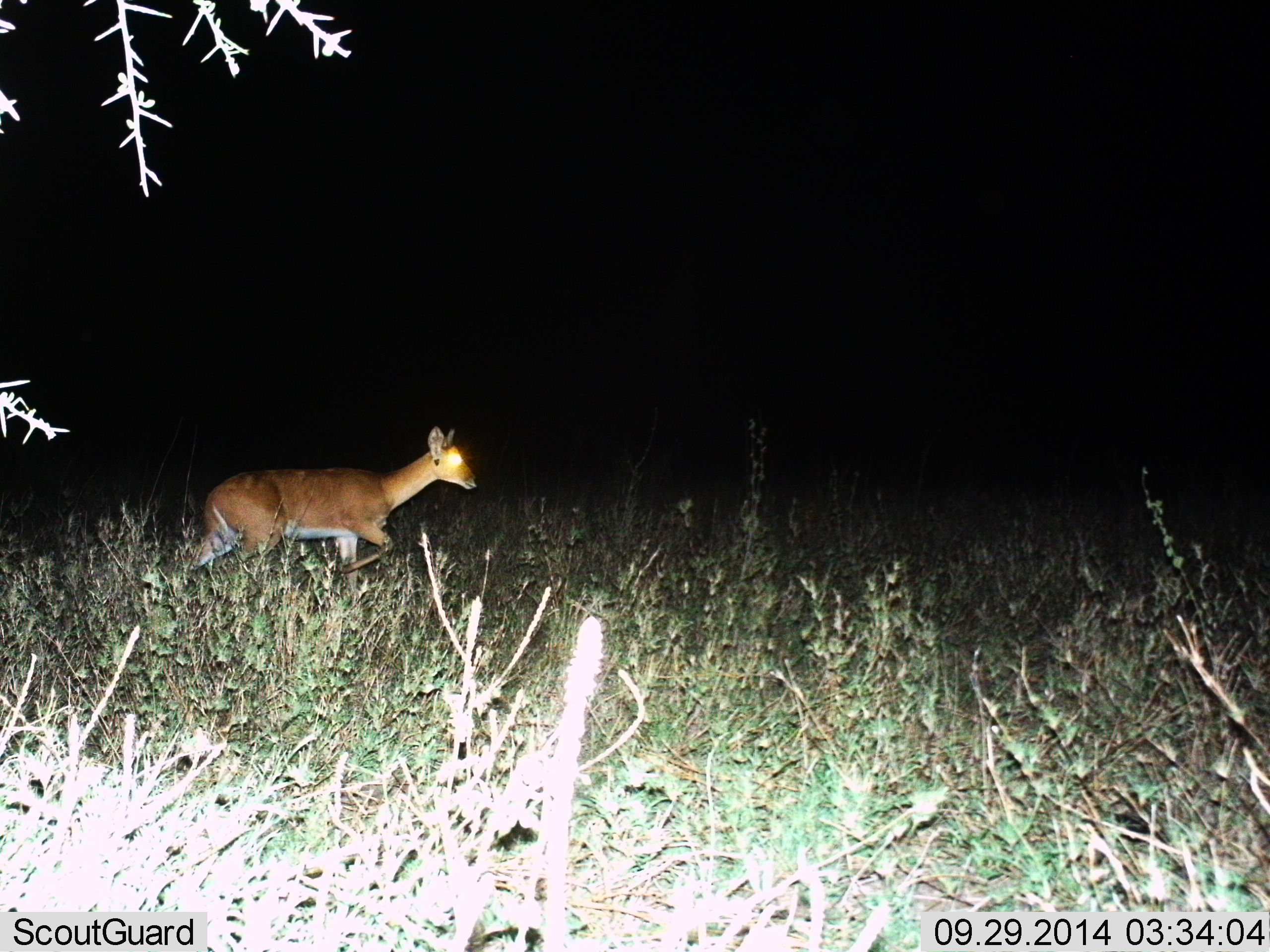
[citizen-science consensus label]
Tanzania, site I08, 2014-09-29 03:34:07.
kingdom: Animalia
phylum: Chordata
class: Mammalia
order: Artiodactyla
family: Bovidae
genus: Redunca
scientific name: Redunca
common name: reedbuck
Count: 1.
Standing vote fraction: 10%.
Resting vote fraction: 0%.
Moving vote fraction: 90%.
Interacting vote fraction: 0%.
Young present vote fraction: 0%.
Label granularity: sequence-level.